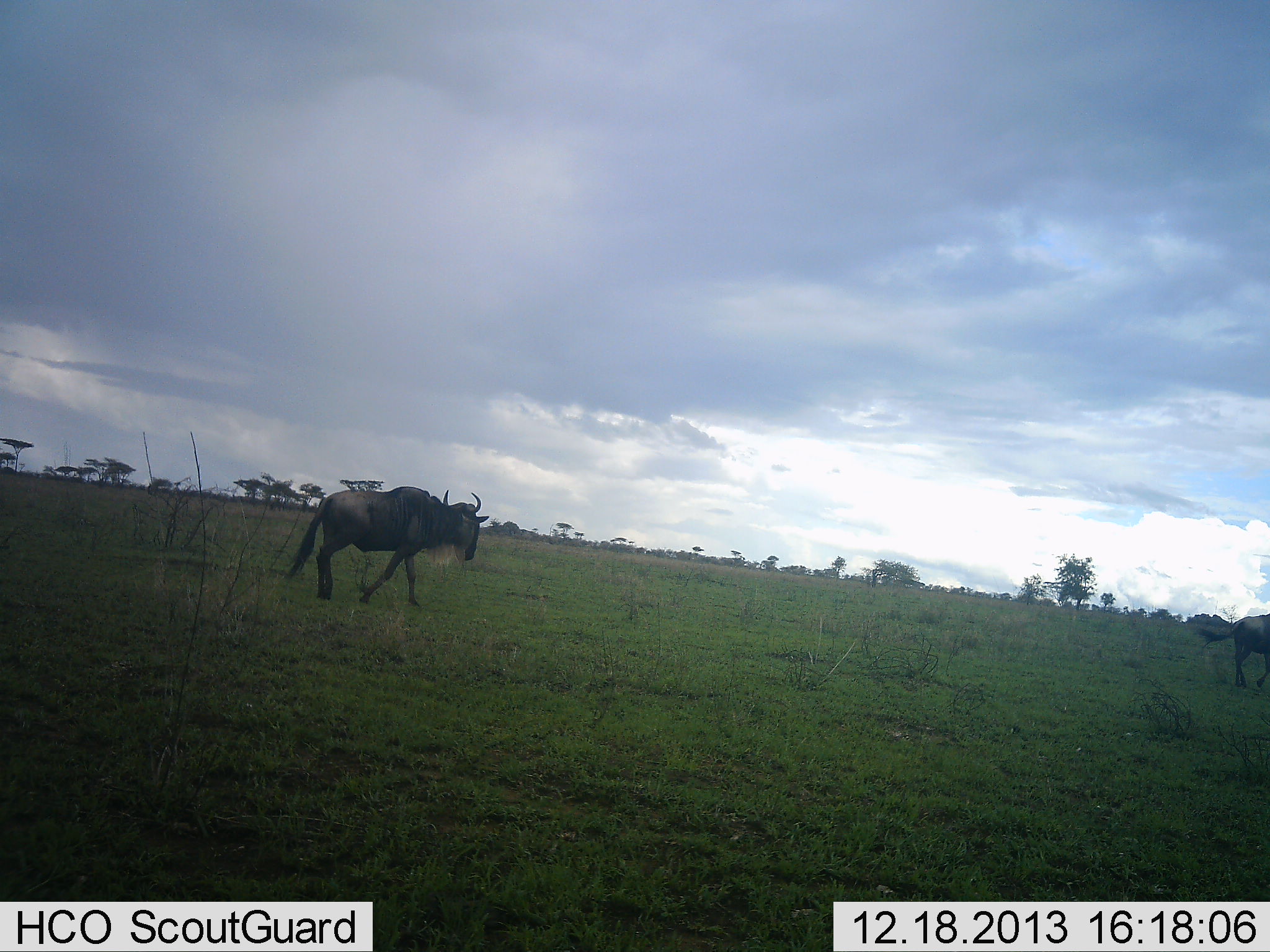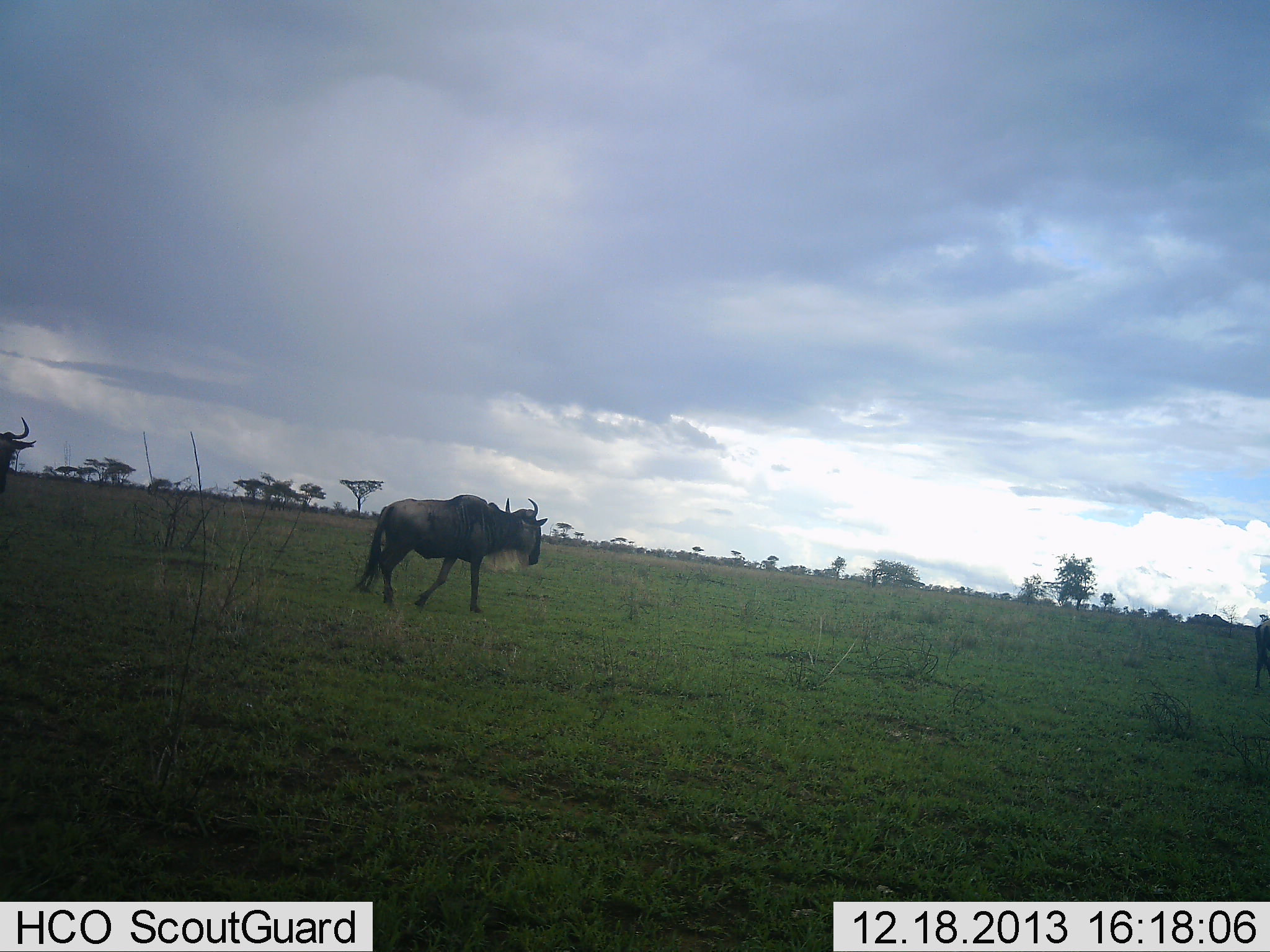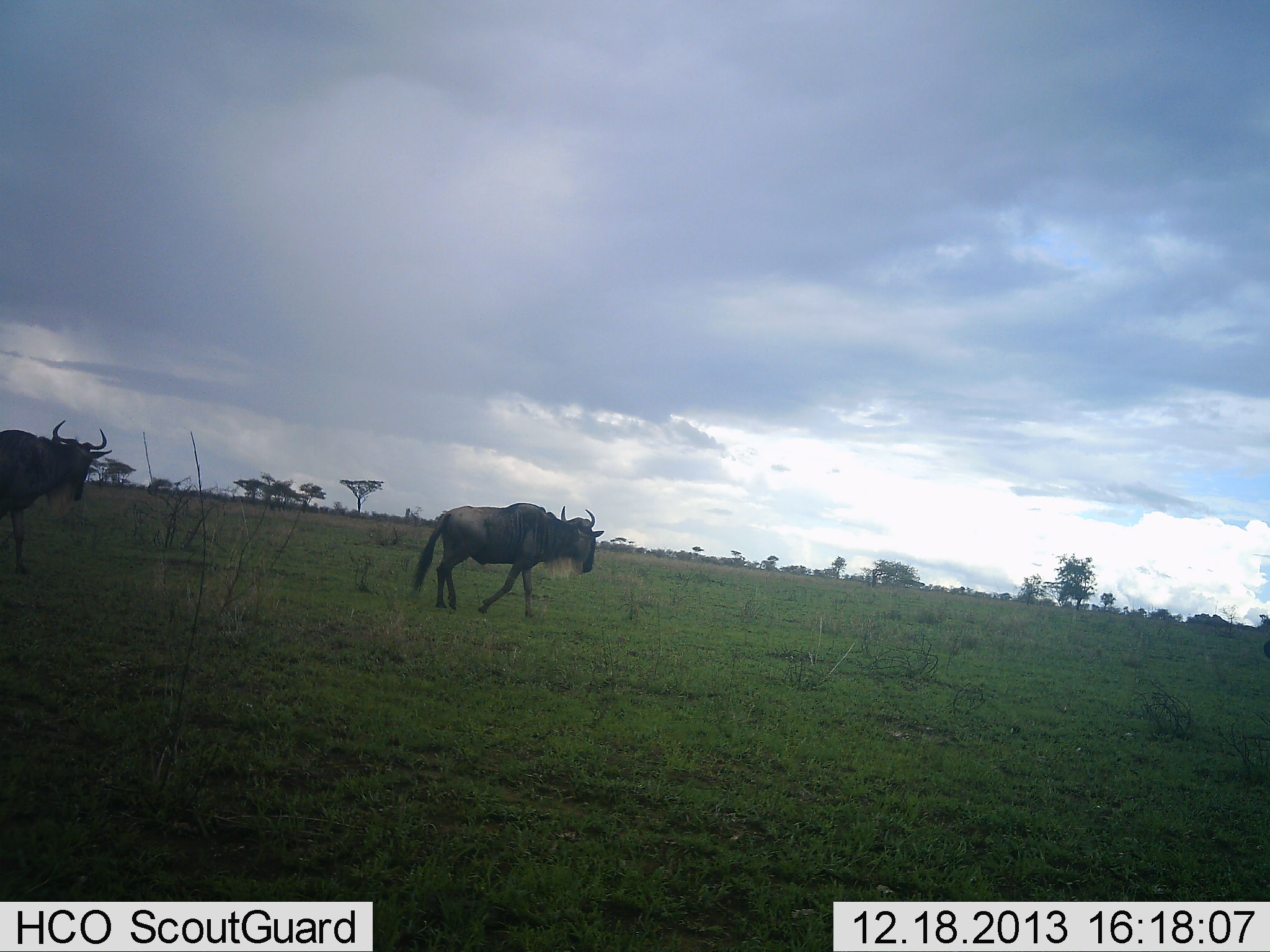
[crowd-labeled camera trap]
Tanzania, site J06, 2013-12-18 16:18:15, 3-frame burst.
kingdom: Animalia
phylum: Chordata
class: Mammalia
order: Artiodactyla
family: Bovidae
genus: Connochaetes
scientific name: Connochaetes taurinus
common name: blue wildebeest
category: wildebeest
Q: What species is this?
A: Wildebeest (blue wildebeest) (Connochaetes taurinus).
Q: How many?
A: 3.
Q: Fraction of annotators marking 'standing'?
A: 0%.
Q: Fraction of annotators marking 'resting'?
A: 0%.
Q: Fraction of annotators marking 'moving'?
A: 100%.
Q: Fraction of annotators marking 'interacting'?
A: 0%.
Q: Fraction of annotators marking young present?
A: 0%.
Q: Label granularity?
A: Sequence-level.